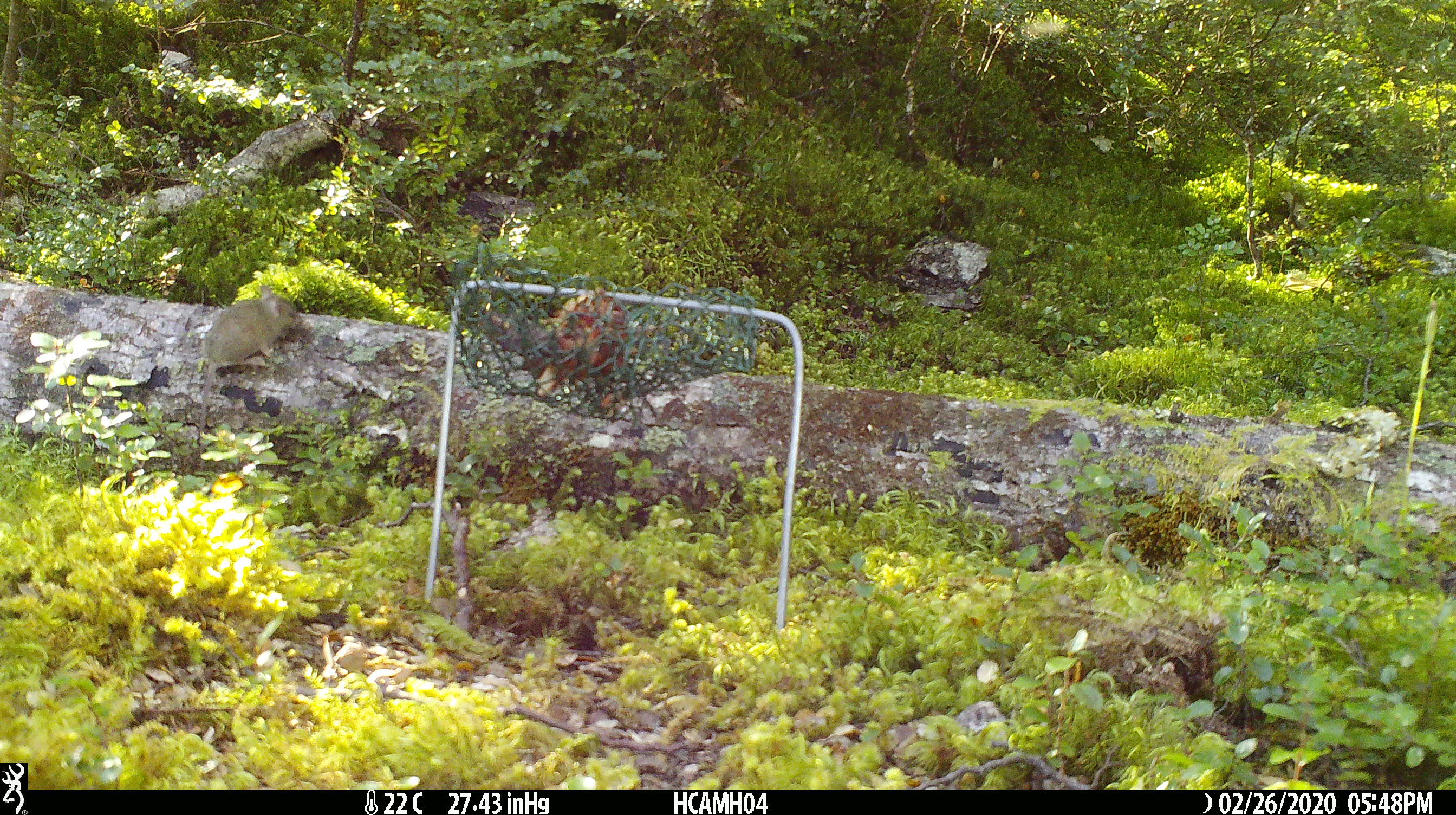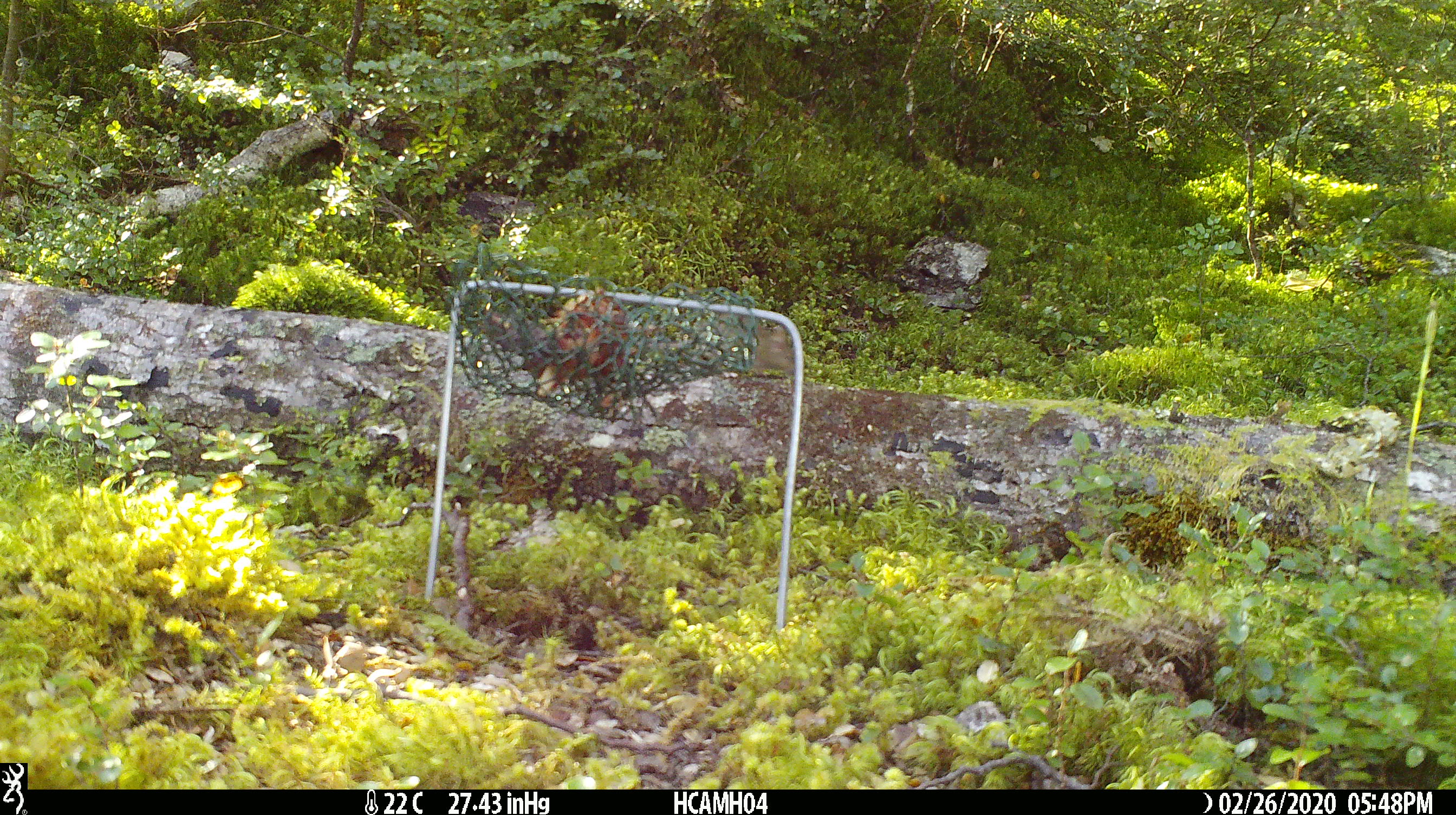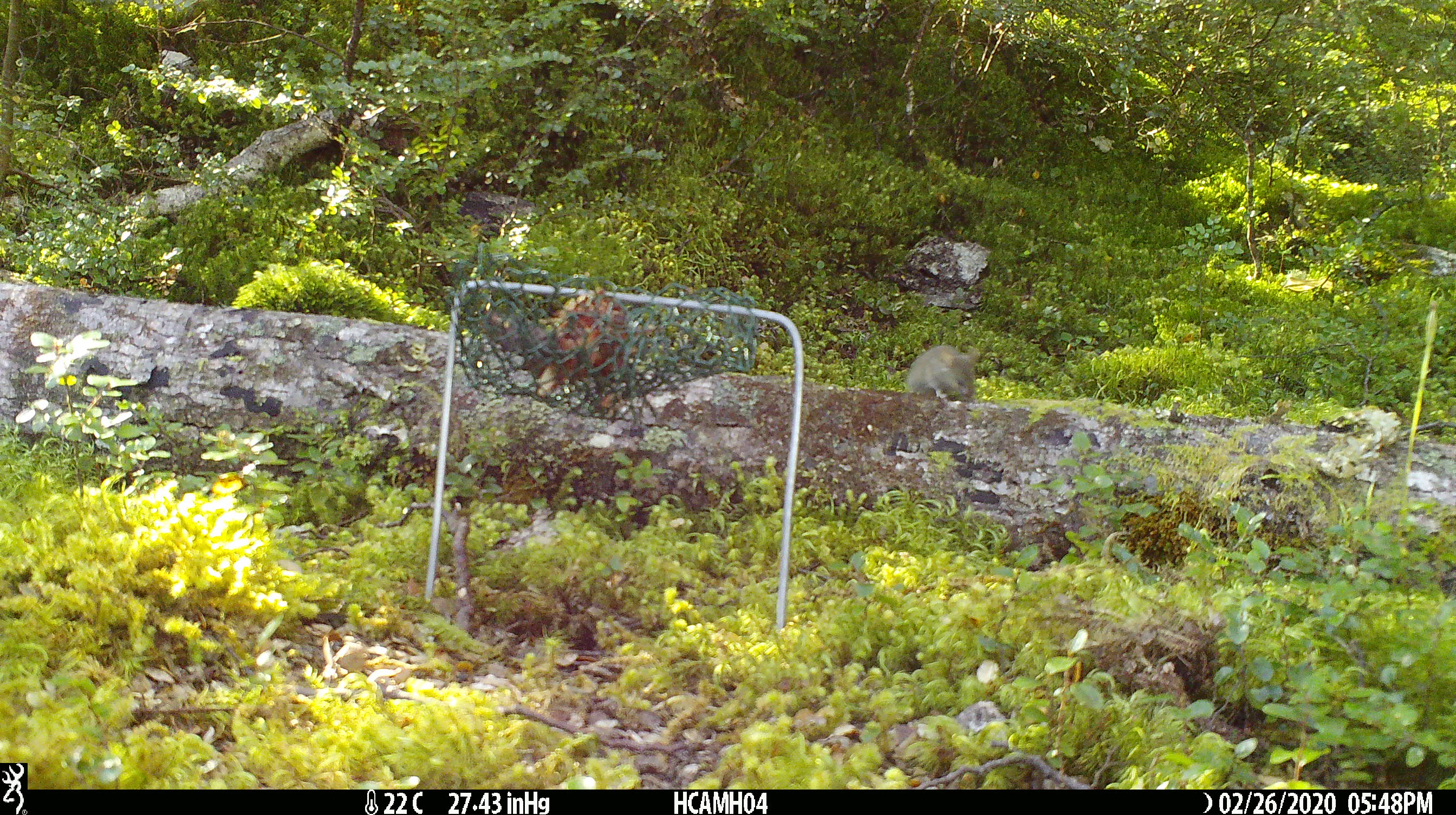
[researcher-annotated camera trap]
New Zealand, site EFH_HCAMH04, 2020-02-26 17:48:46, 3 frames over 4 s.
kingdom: Animalia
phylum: Chordata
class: Mammalia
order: Rodentia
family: Muridae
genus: Mus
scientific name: Mus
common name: mouse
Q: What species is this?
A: Mouse (Mus).